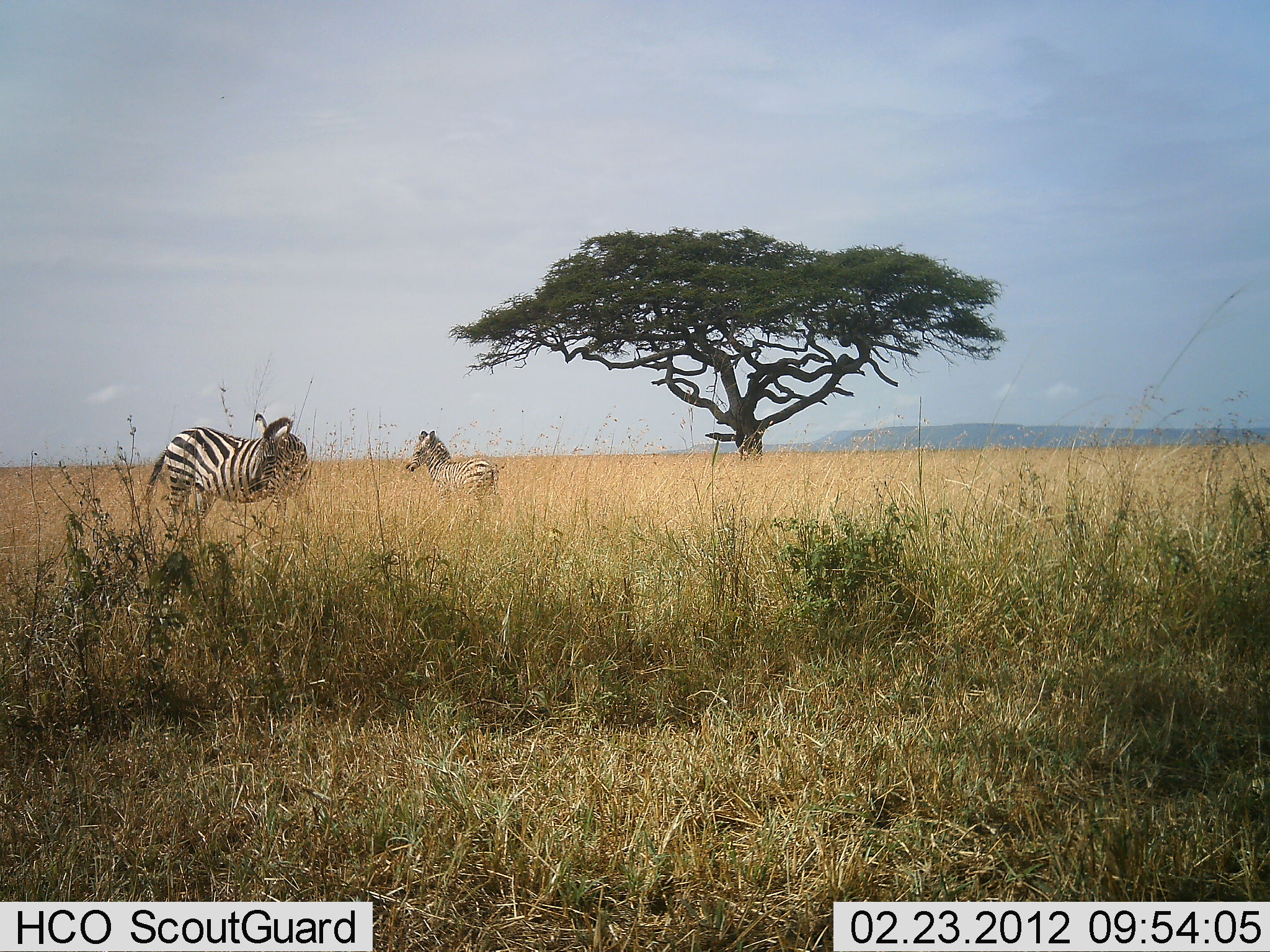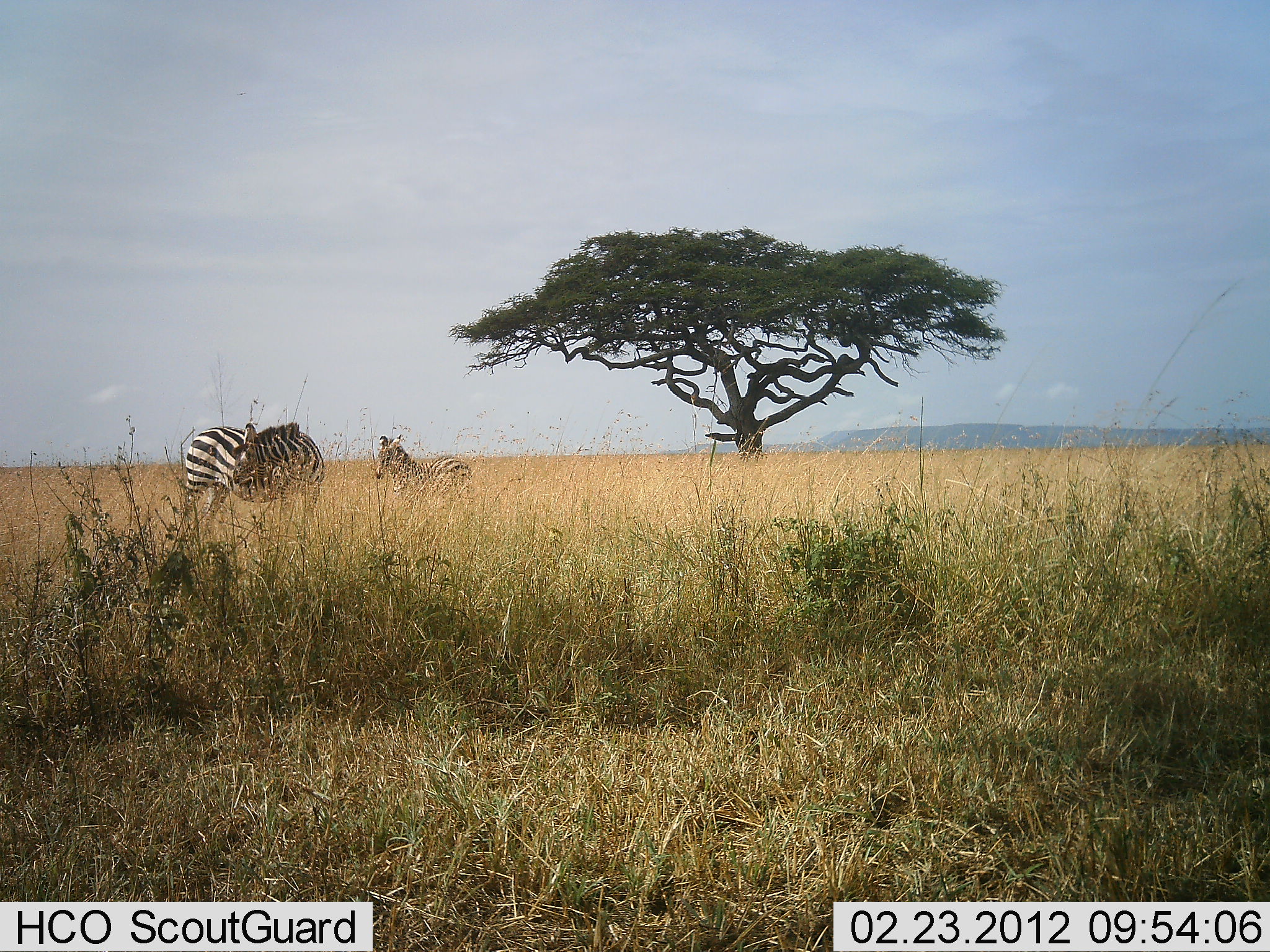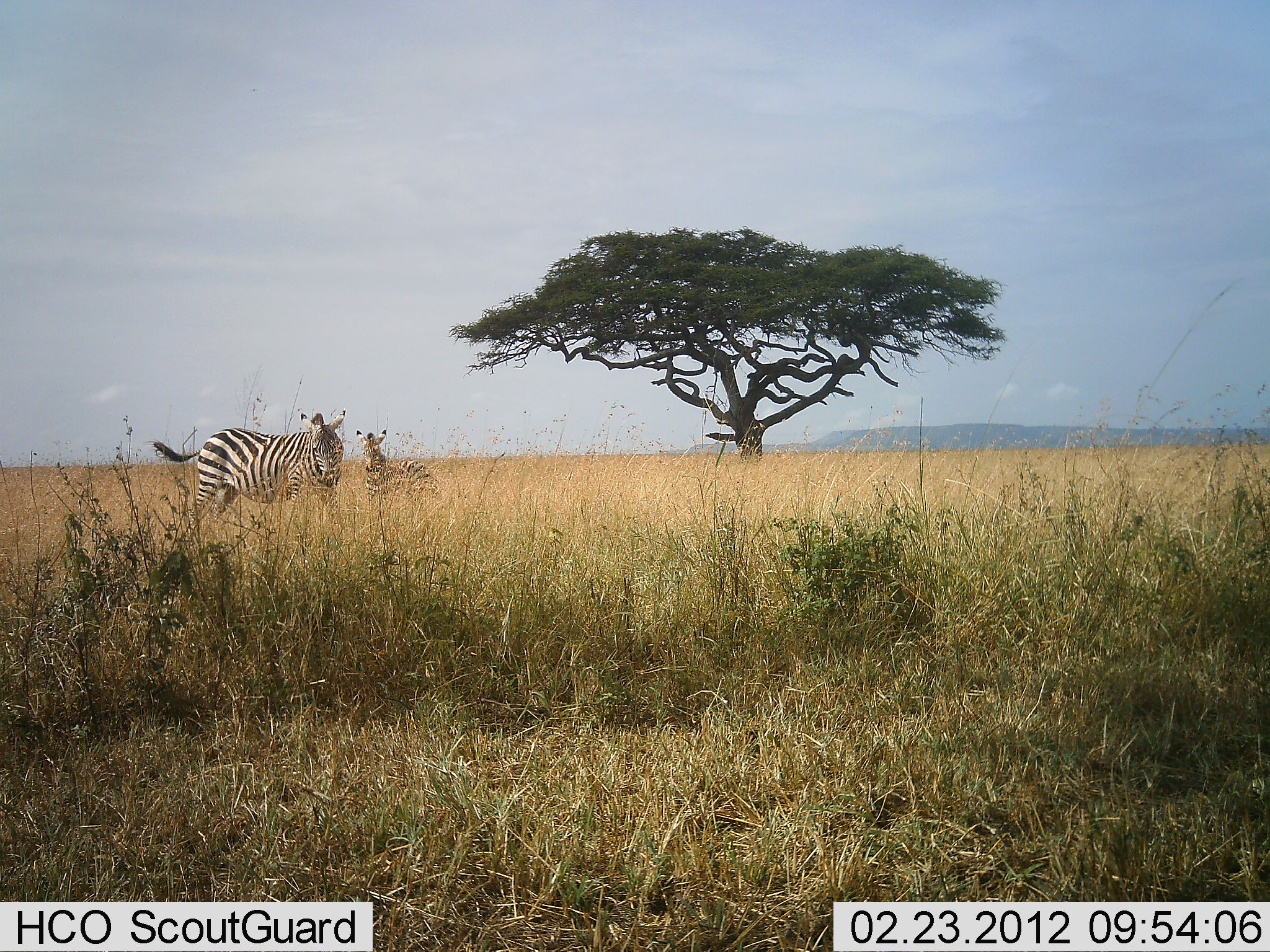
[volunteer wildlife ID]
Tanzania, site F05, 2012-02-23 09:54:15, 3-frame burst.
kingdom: Animalia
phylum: Chordata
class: Mammalia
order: Perissodactyla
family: Equidae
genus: Equus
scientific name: Equus quagga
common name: plains zebra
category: zebra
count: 2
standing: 71%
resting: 6%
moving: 41%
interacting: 0%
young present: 35%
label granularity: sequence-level